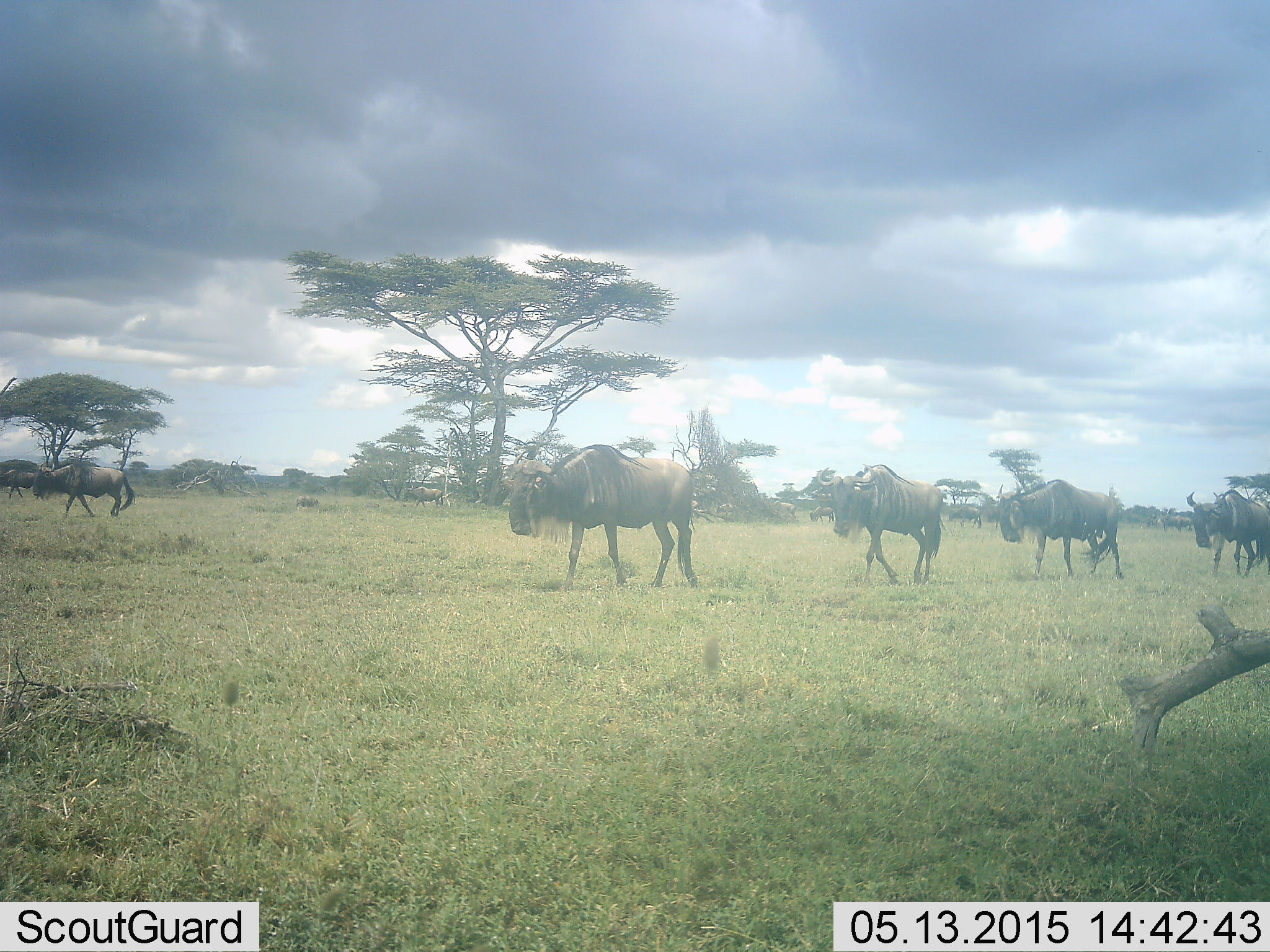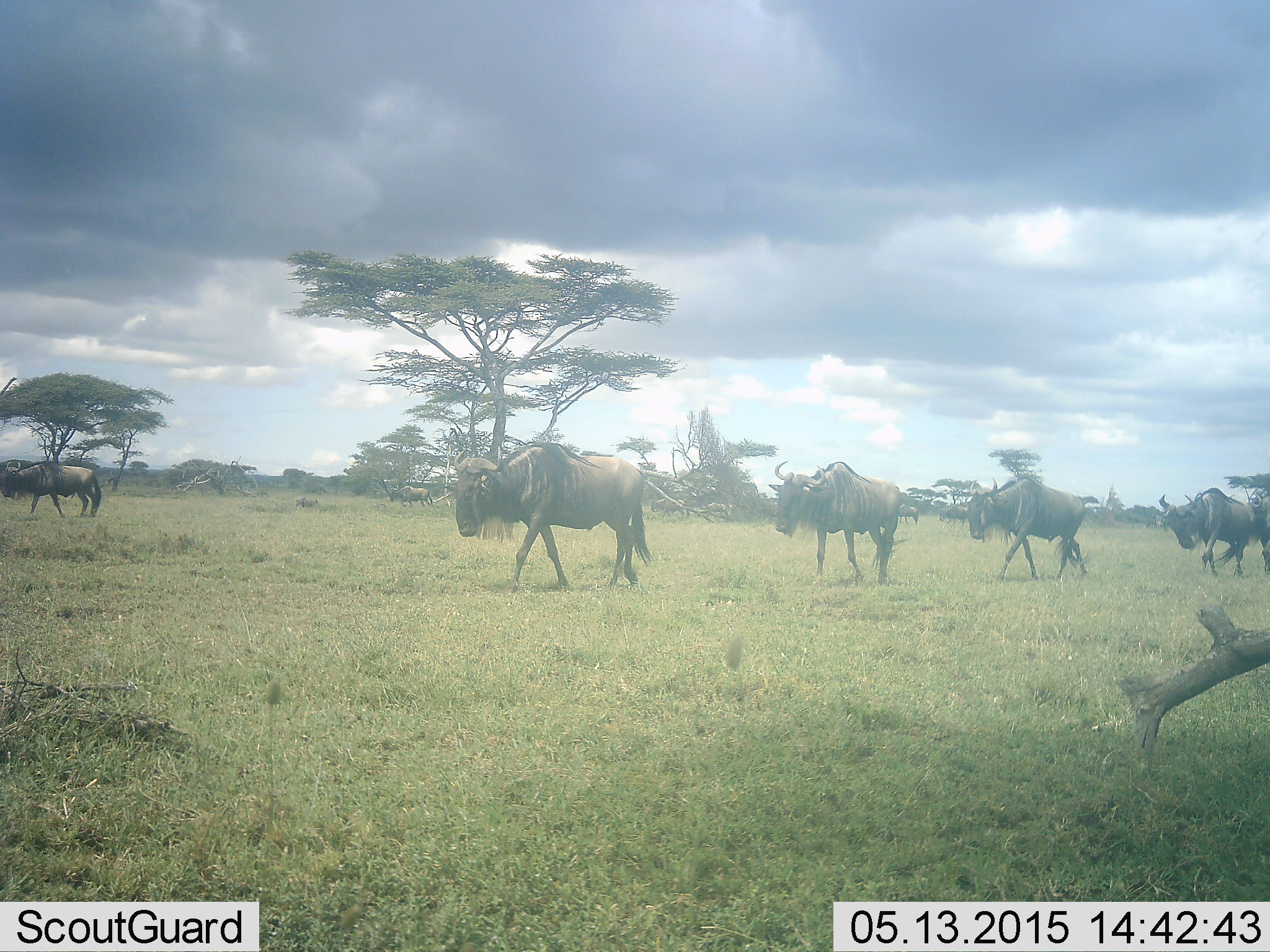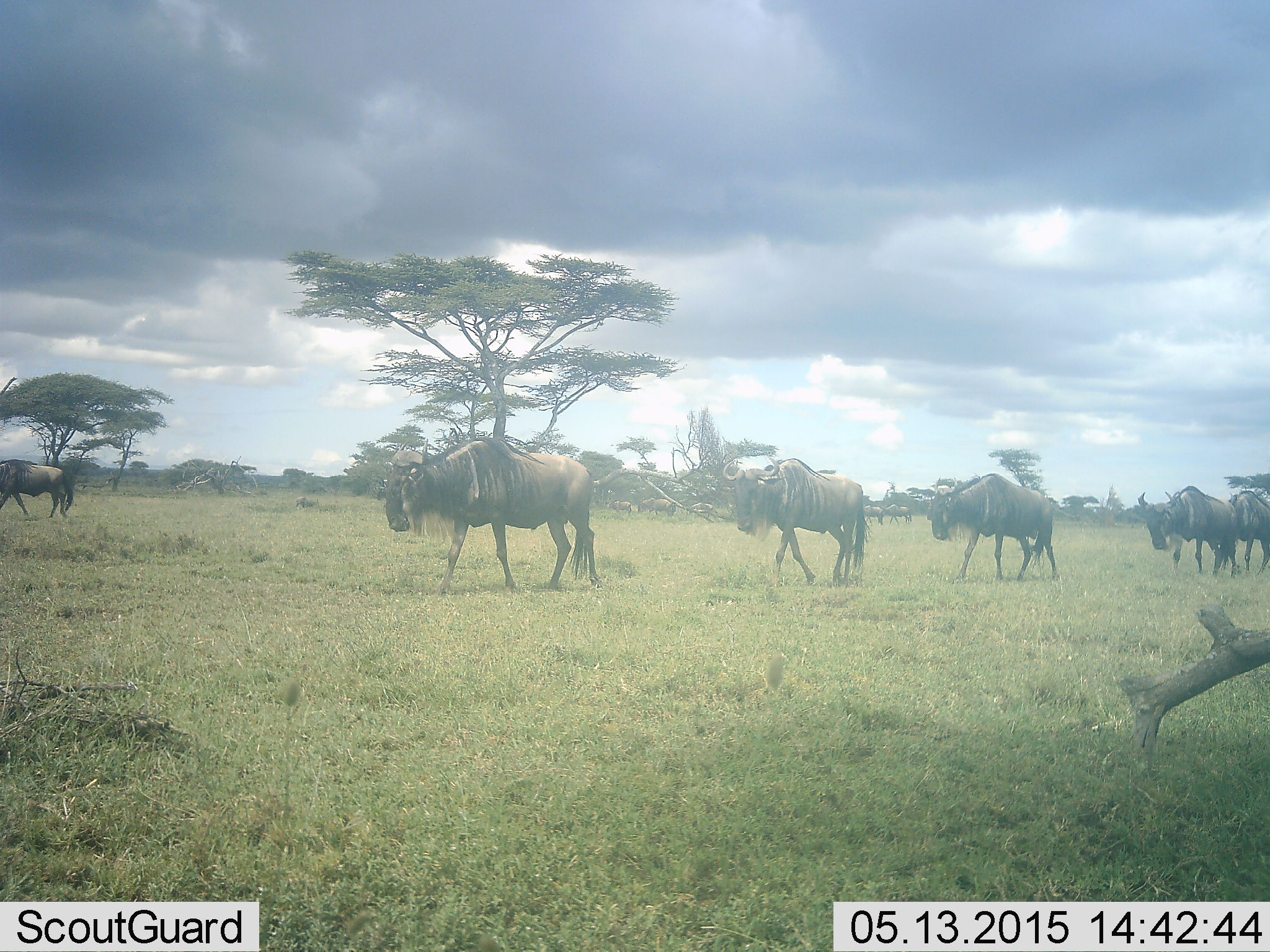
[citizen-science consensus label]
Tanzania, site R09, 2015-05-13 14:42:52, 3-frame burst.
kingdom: Animalia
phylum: Chordata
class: Mammalia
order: Artiodactyla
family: Bovidae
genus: Connochaetes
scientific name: Connochaetes taurinus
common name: blue wildebeest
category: wildebeest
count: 6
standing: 10%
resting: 0%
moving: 90%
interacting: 0%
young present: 0%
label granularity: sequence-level